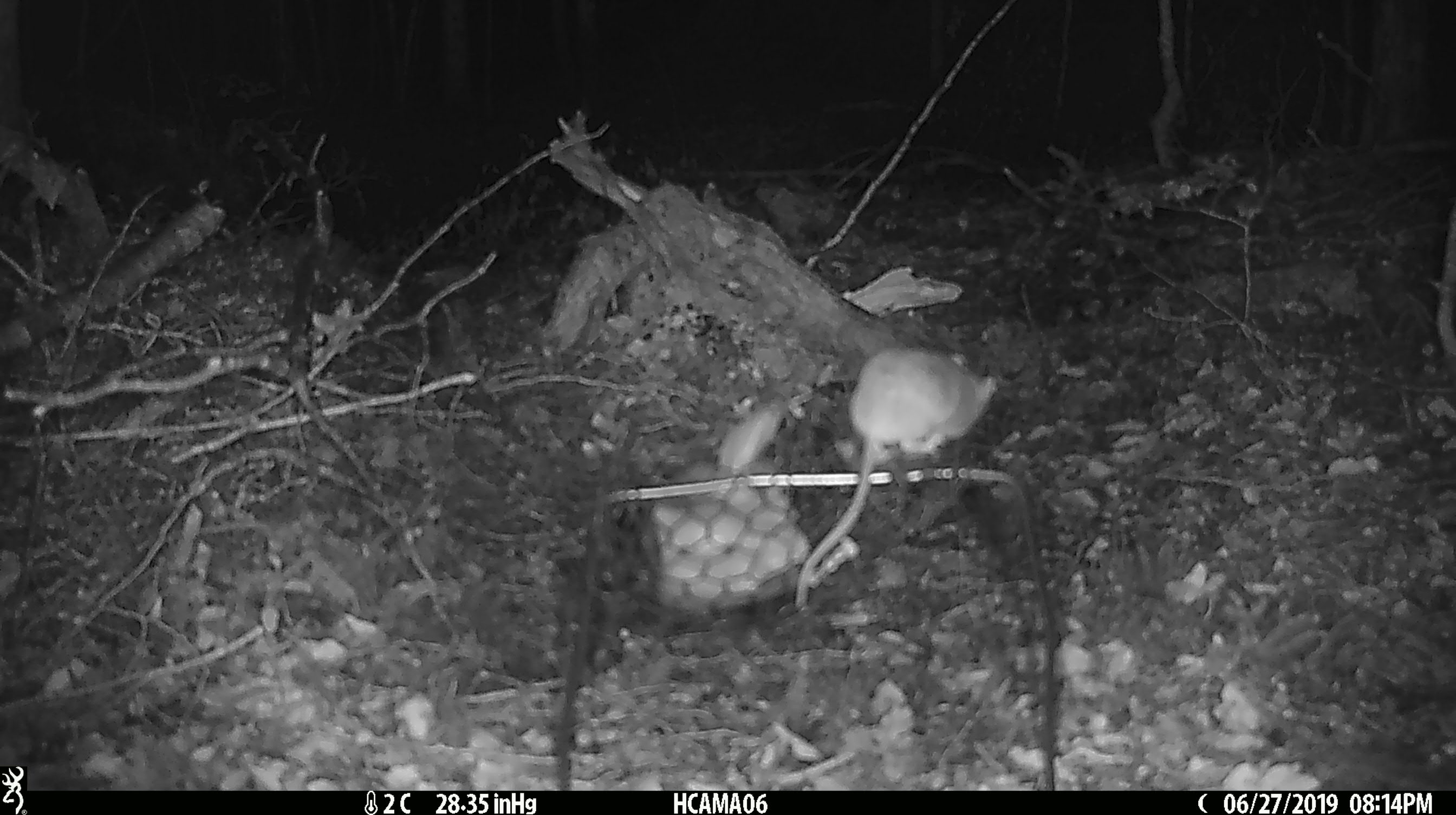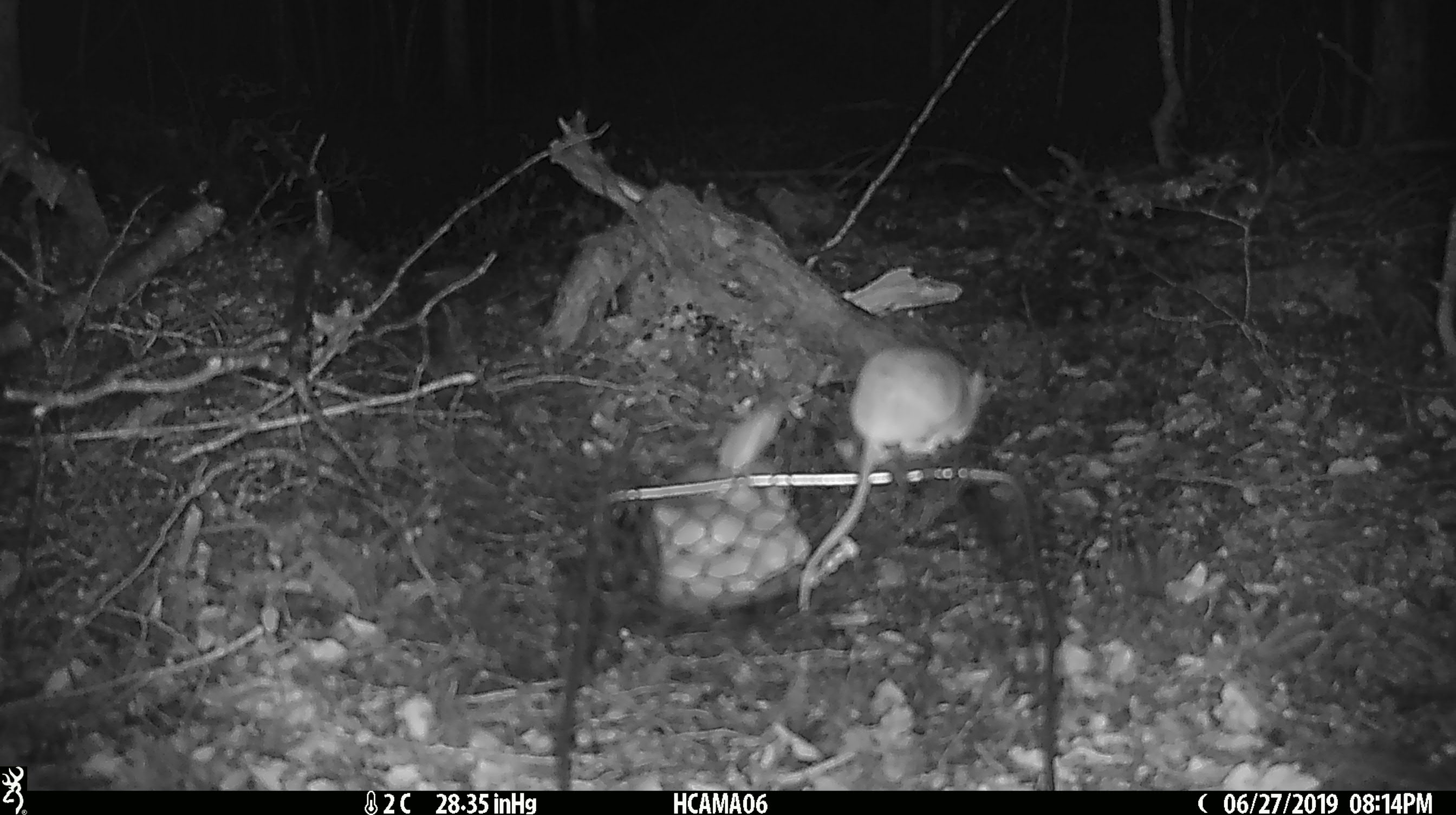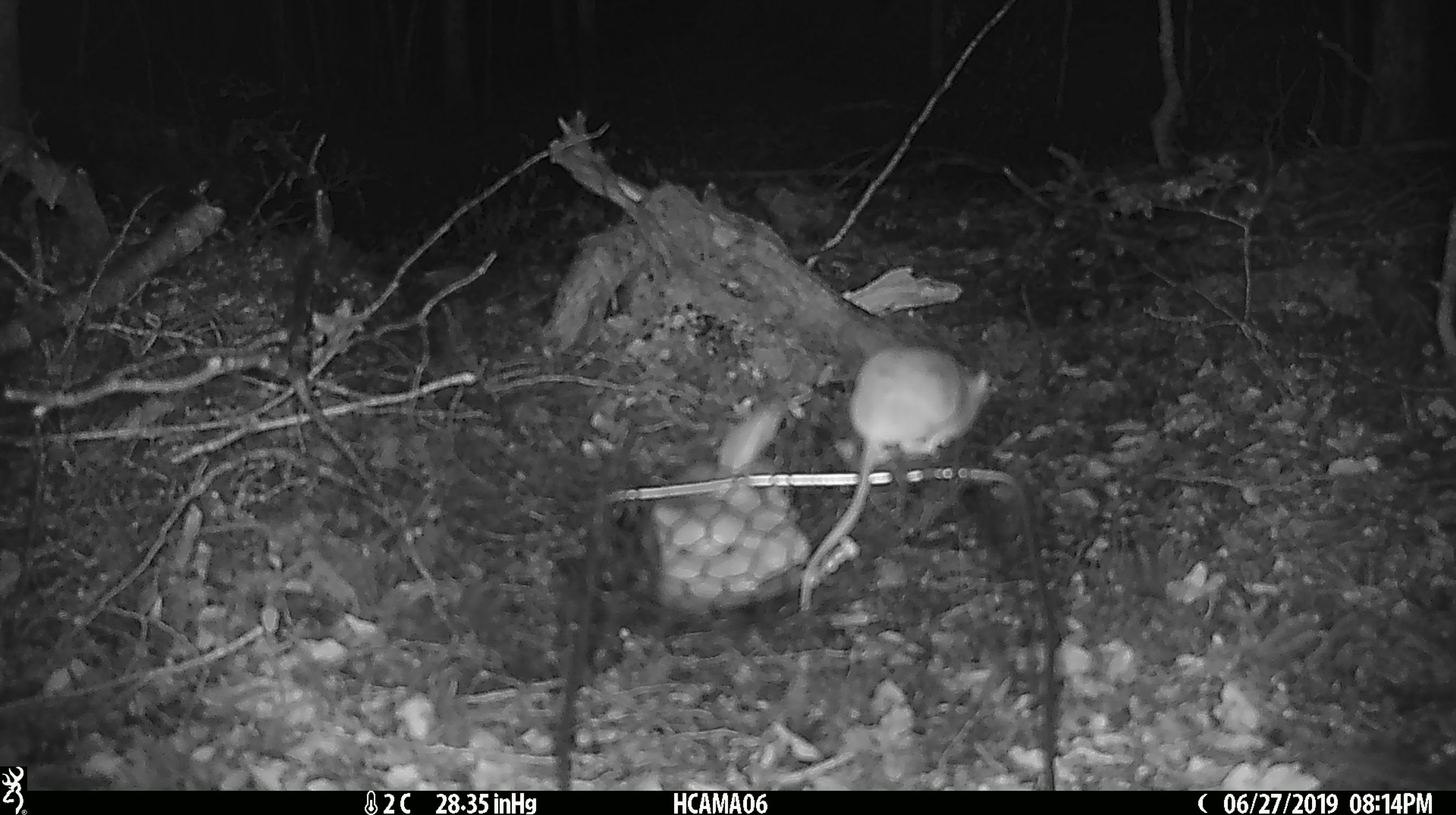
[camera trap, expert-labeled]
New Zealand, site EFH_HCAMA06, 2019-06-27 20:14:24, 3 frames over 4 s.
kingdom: Animalia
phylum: Chordata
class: Mammalia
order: Rodentia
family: Muridae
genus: Mus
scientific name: Mus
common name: mouse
Mouse (Mus).